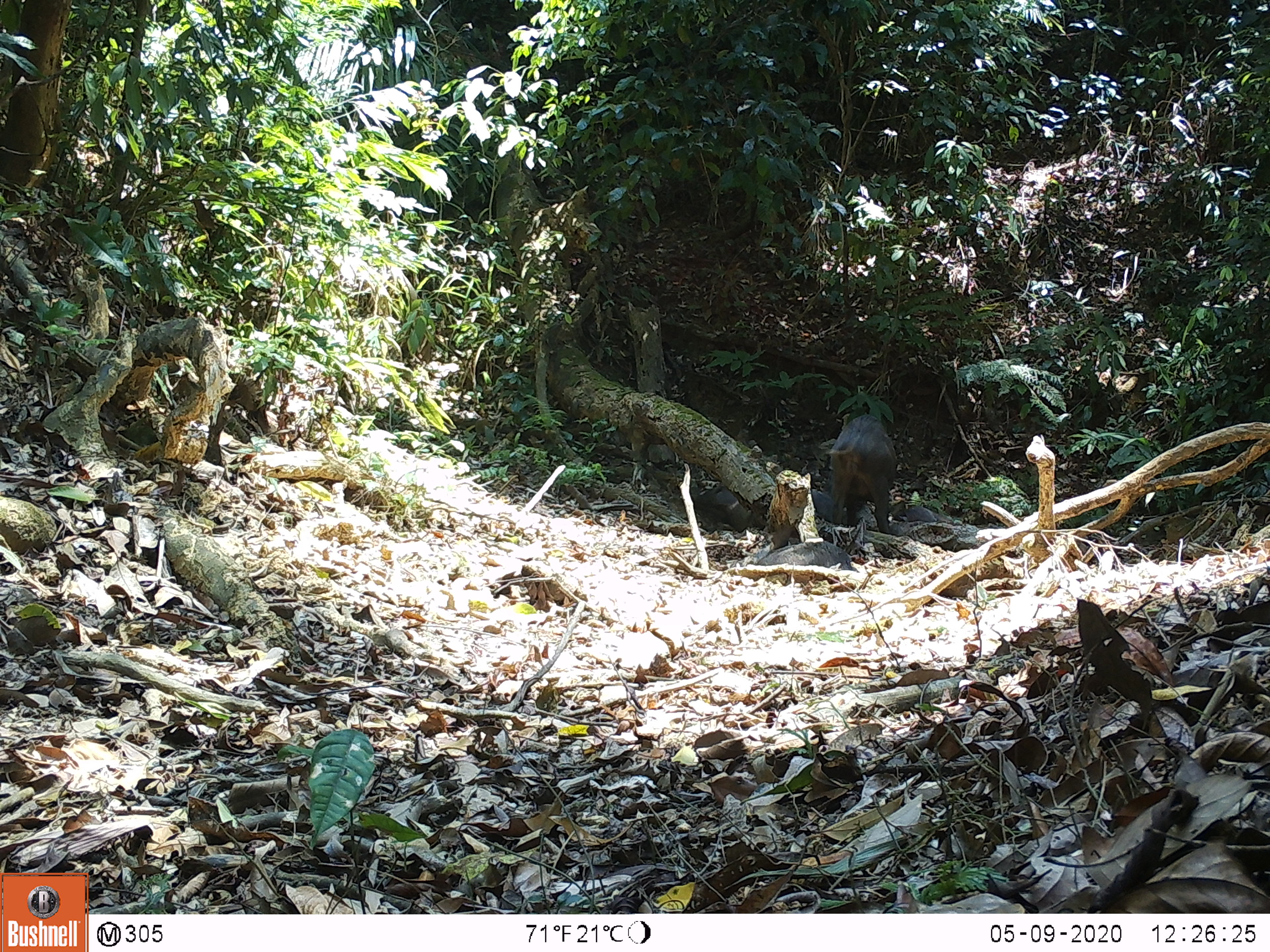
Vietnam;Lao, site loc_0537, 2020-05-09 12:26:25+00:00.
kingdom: Animalia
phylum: Chordata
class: Mammalia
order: Artiodactyla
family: Suidae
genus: Sus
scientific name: Sus scrofa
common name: eurasian wild pig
Eurasian wild pig (Sus scrofa). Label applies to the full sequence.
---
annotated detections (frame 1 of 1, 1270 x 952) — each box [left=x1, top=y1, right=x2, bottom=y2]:
eurasian wild pig: [left=826, top=414, right=898, bottom=533]; [left=693, top=486, right=764, bottom=533]; [left=757, top=540, right=859, bottom=572]; [left=811, top=489, right=848, bottom=525]; [left=902, top=505, right=937, bottom=524]